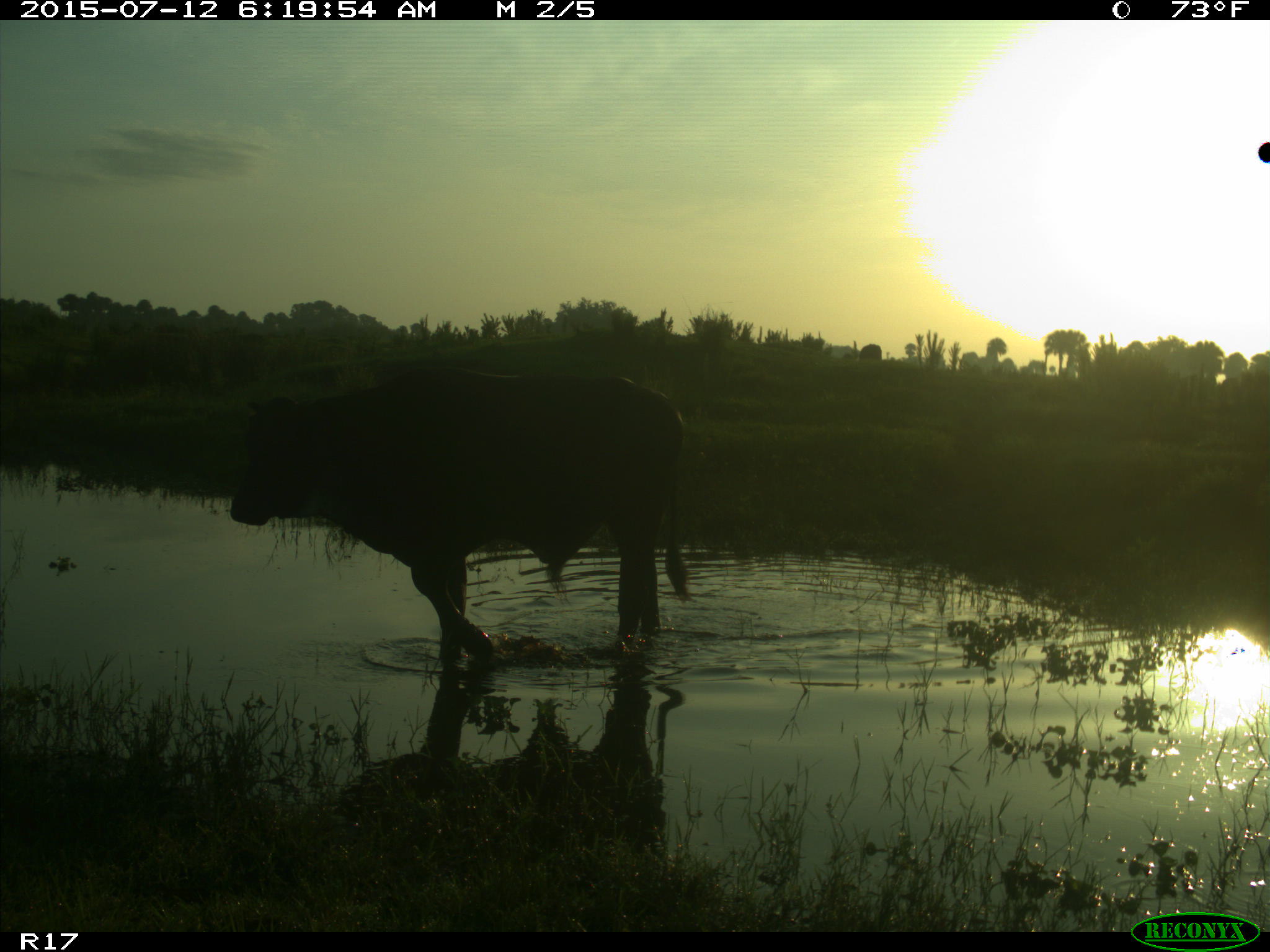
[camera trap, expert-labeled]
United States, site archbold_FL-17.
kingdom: Animalia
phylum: Chordata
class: Mammalia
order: Artiodactyla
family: Bovidae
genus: Bos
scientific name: Bos taurus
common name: domestic cow